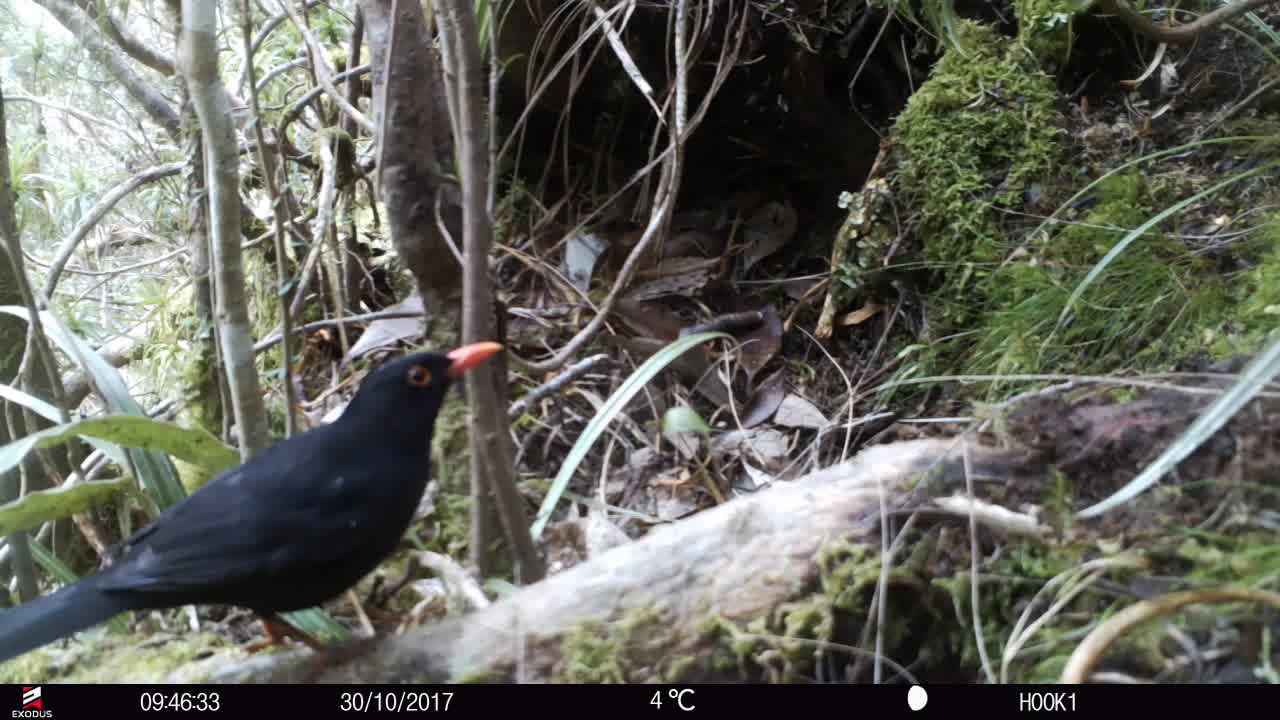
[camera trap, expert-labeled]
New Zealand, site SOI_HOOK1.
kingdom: Animalia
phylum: Chordata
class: Aves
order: Passeriformes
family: Turdidae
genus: Turdus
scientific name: Turdus merula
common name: eurasian blackbird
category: blackbird